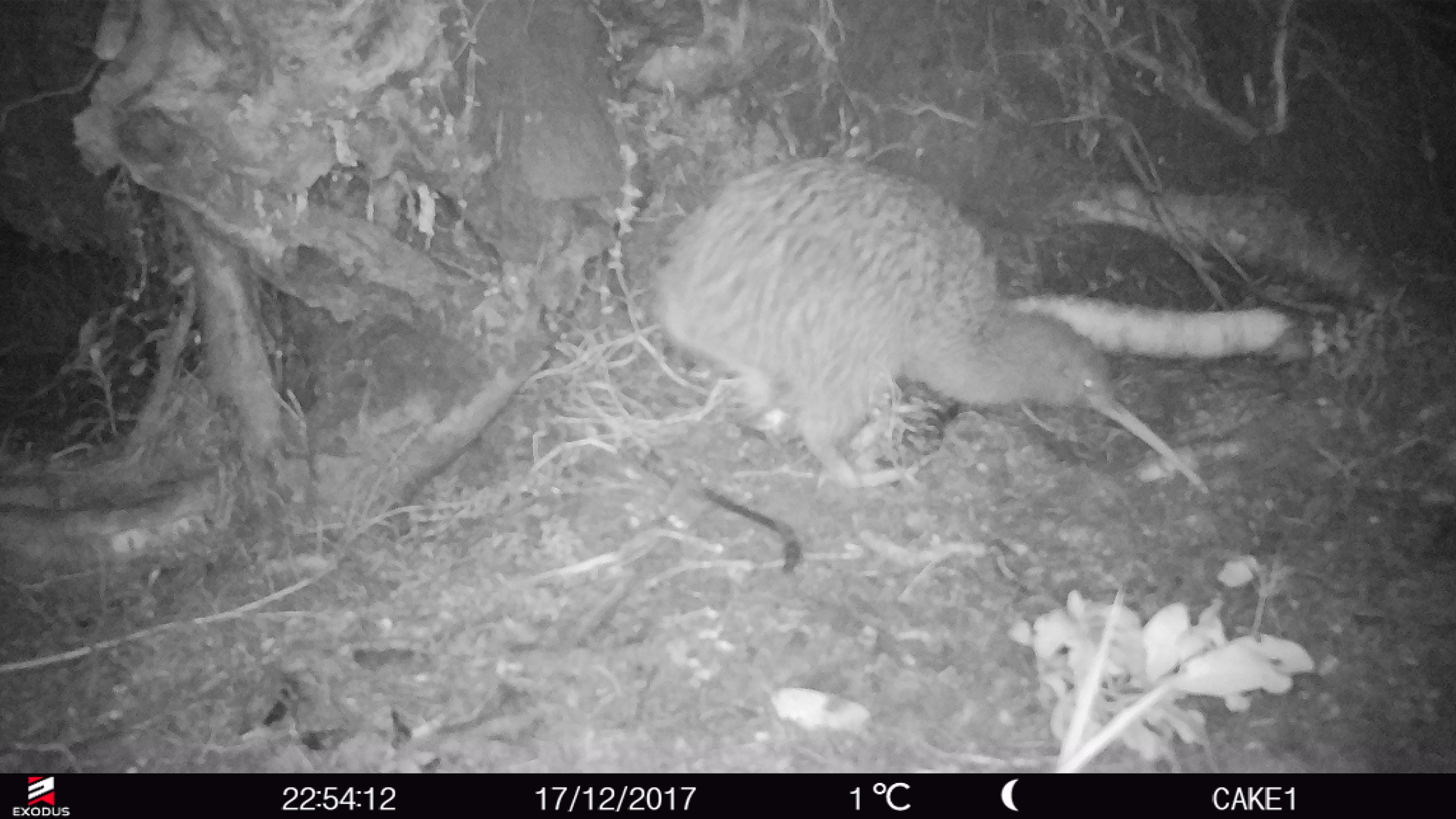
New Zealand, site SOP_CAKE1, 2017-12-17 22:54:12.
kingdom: Animalia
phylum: Chordata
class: Aves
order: Apterygiformes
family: Apterygidae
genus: Apteryx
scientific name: Apteryx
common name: kiwi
Kiwi (Apteryx).